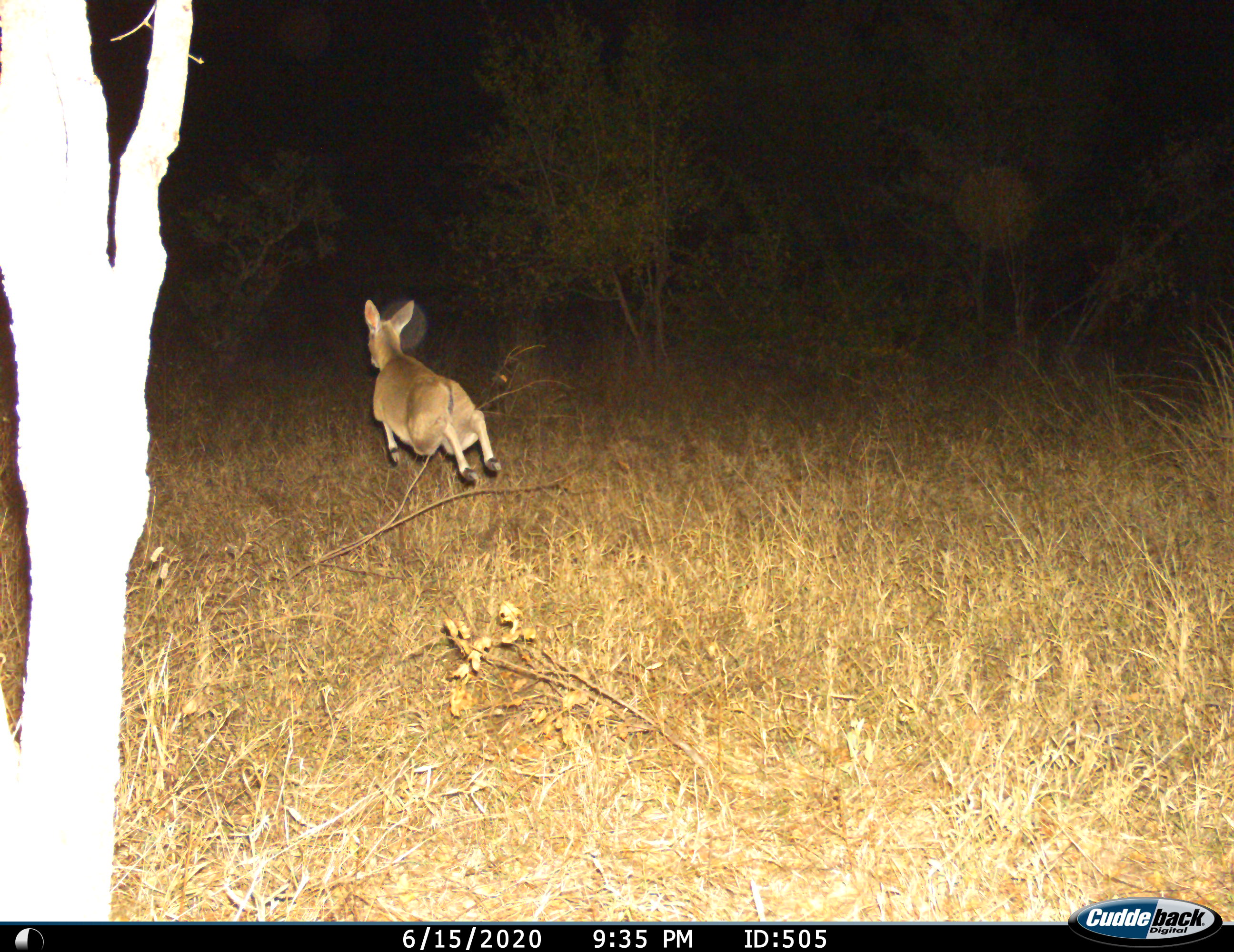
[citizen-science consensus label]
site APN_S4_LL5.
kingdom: Animalia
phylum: Chordata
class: Mammalia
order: Artiodactyla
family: Bovidae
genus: Aepyceros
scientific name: Aepyceros melampus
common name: impala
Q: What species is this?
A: Impala (Aepyceros melampus).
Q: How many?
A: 1.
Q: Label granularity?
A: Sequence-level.